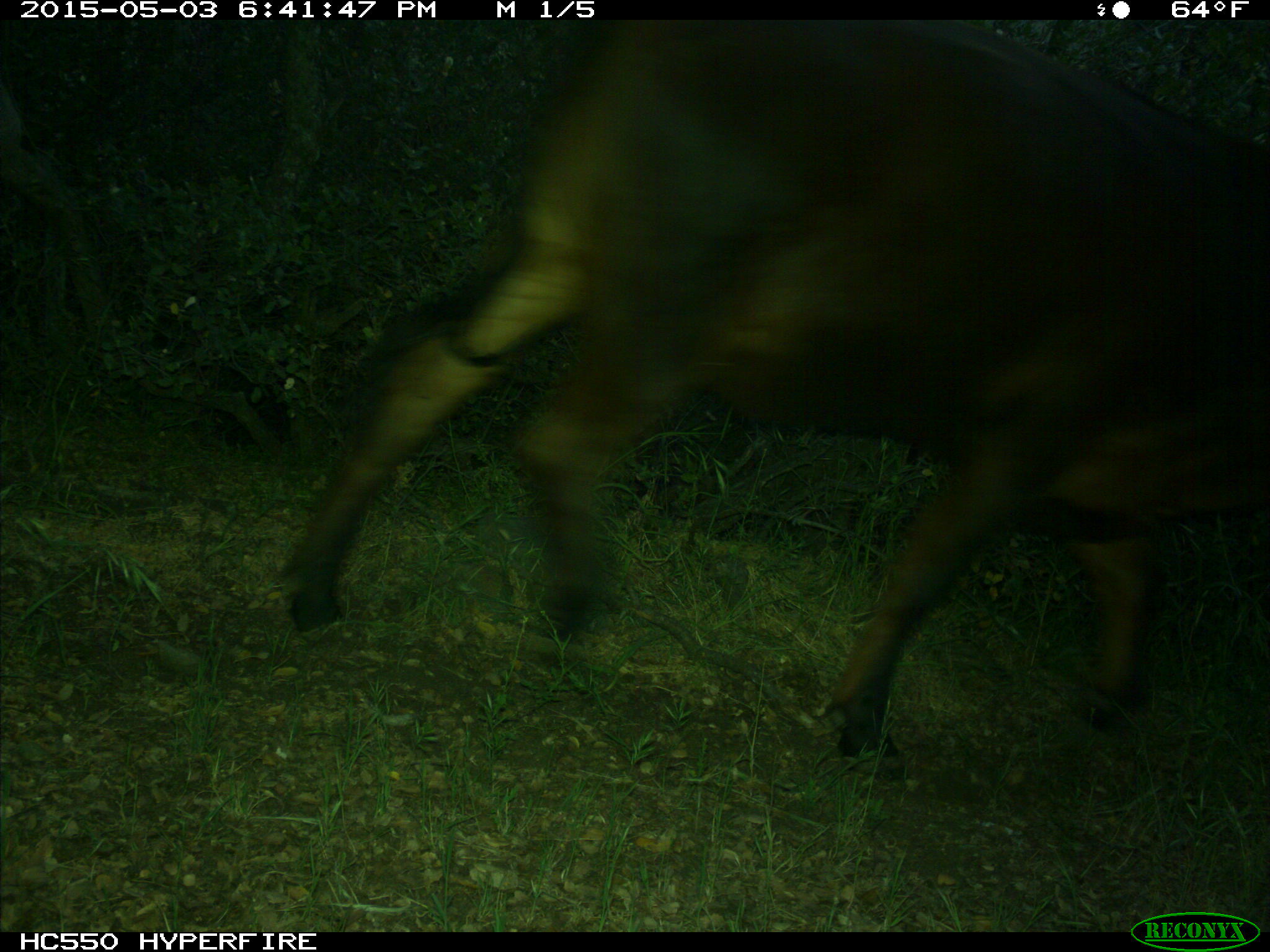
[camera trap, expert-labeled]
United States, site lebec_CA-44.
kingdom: Animalia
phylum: Chordata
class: Mammalia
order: Artiodactyla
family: Bovidae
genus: Bos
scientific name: Bos taurus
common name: domestic cow